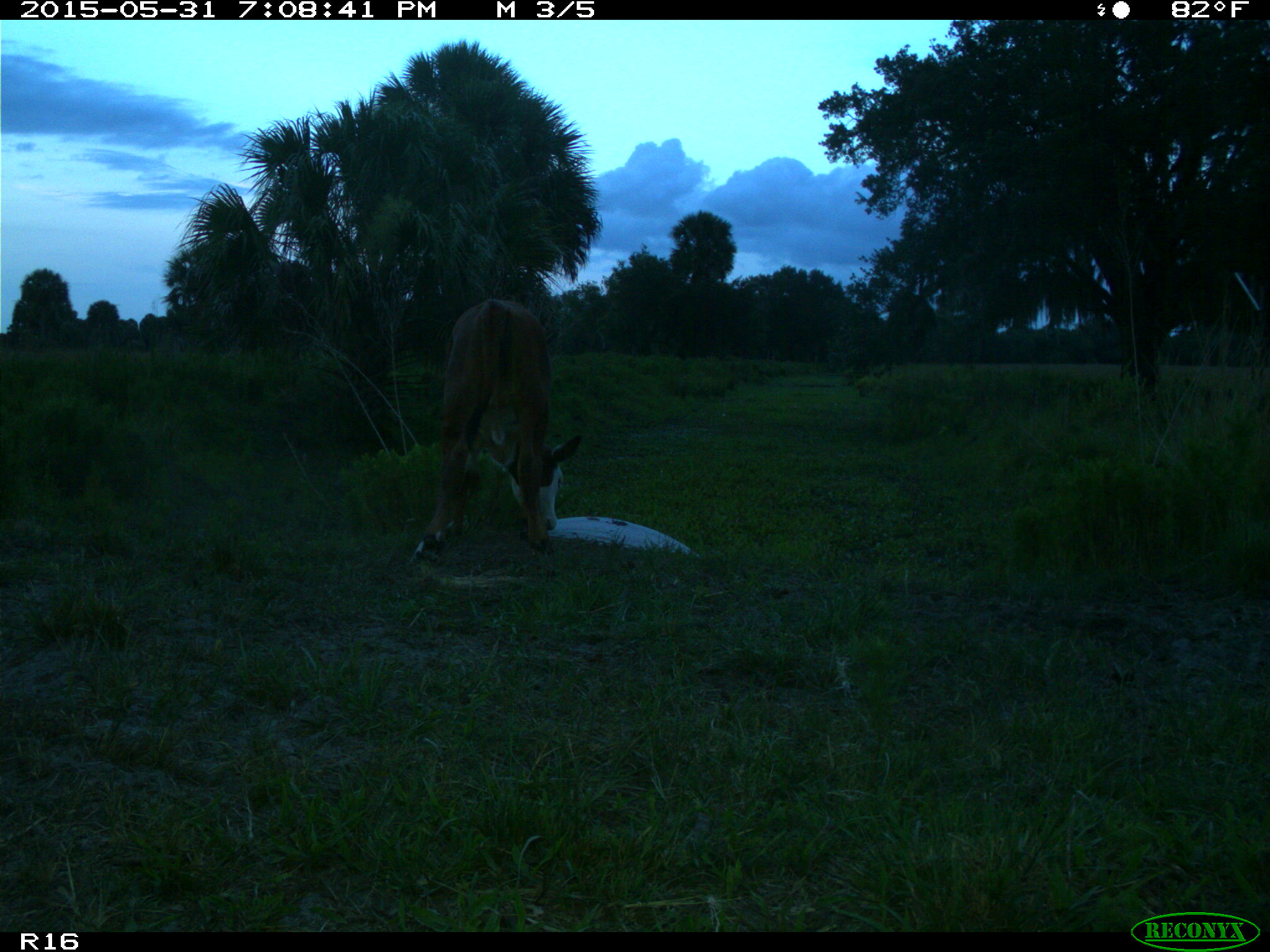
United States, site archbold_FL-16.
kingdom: Animalia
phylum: Chordata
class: Mammalia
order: Artiodactyla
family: Bovidae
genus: Bos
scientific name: Bos taurus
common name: domestic cow